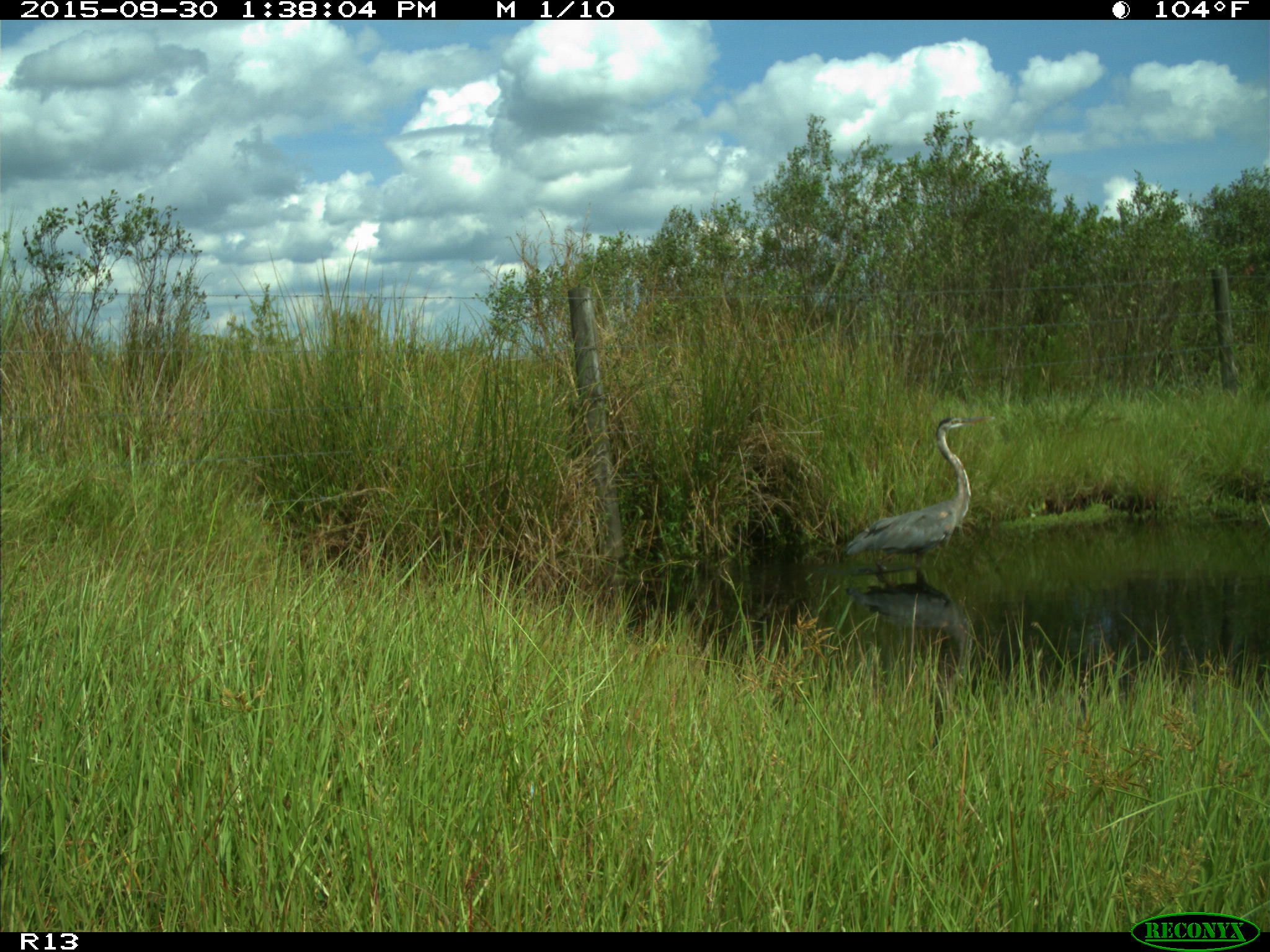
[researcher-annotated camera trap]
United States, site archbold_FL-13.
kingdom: Animalia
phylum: Chordata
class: Aves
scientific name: Aves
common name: birds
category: unidentified bird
Unidentified bird (birds) (Aves).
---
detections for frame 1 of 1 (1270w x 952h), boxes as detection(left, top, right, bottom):
animal: detection(843, 413, 993, 573)